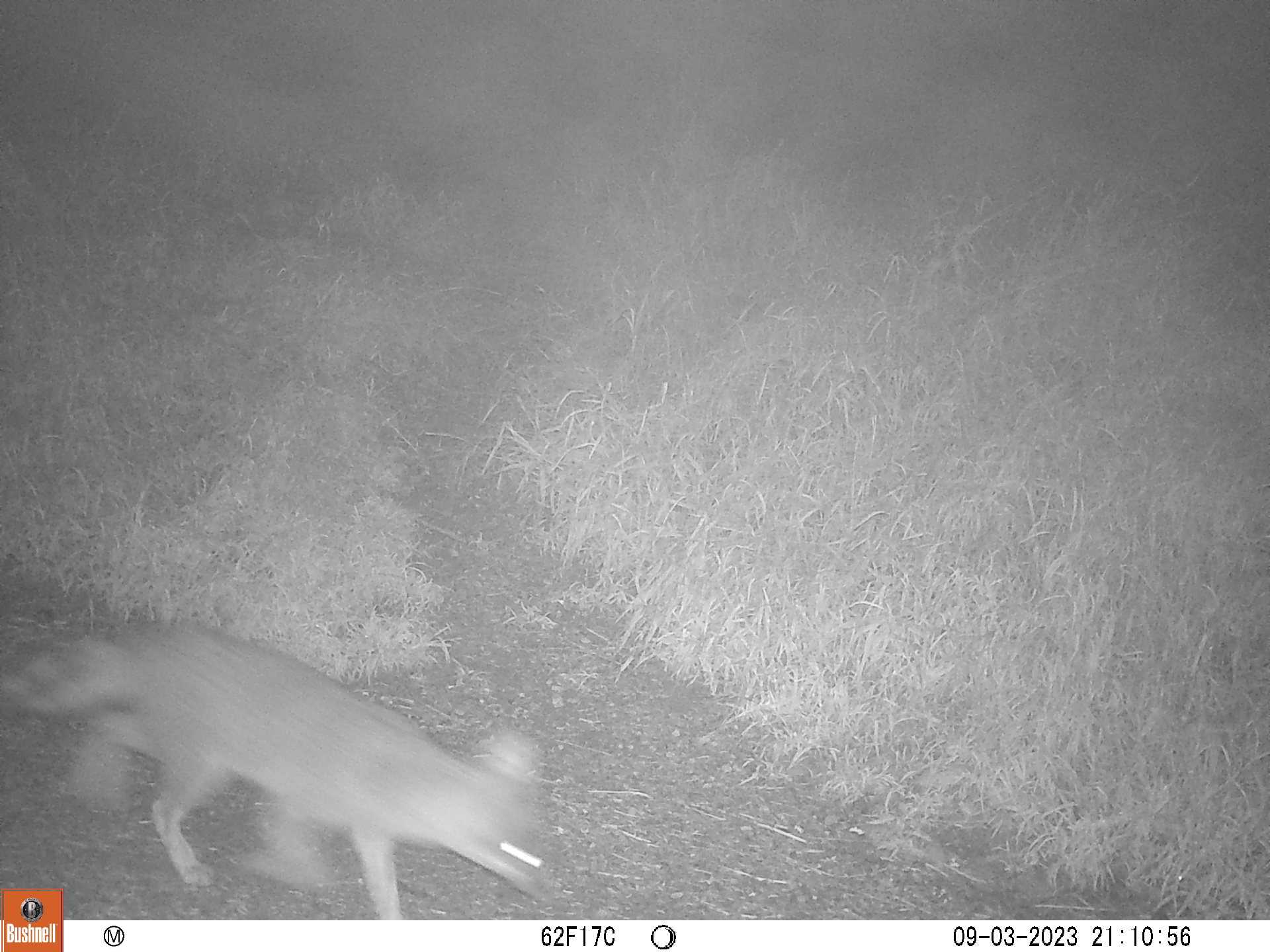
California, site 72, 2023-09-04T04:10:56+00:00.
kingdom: Animalia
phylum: Chordata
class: Mammalia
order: Carnivora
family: Canidae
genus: Urocyon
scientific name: Urocyon cinereoargenteus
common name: gray fox